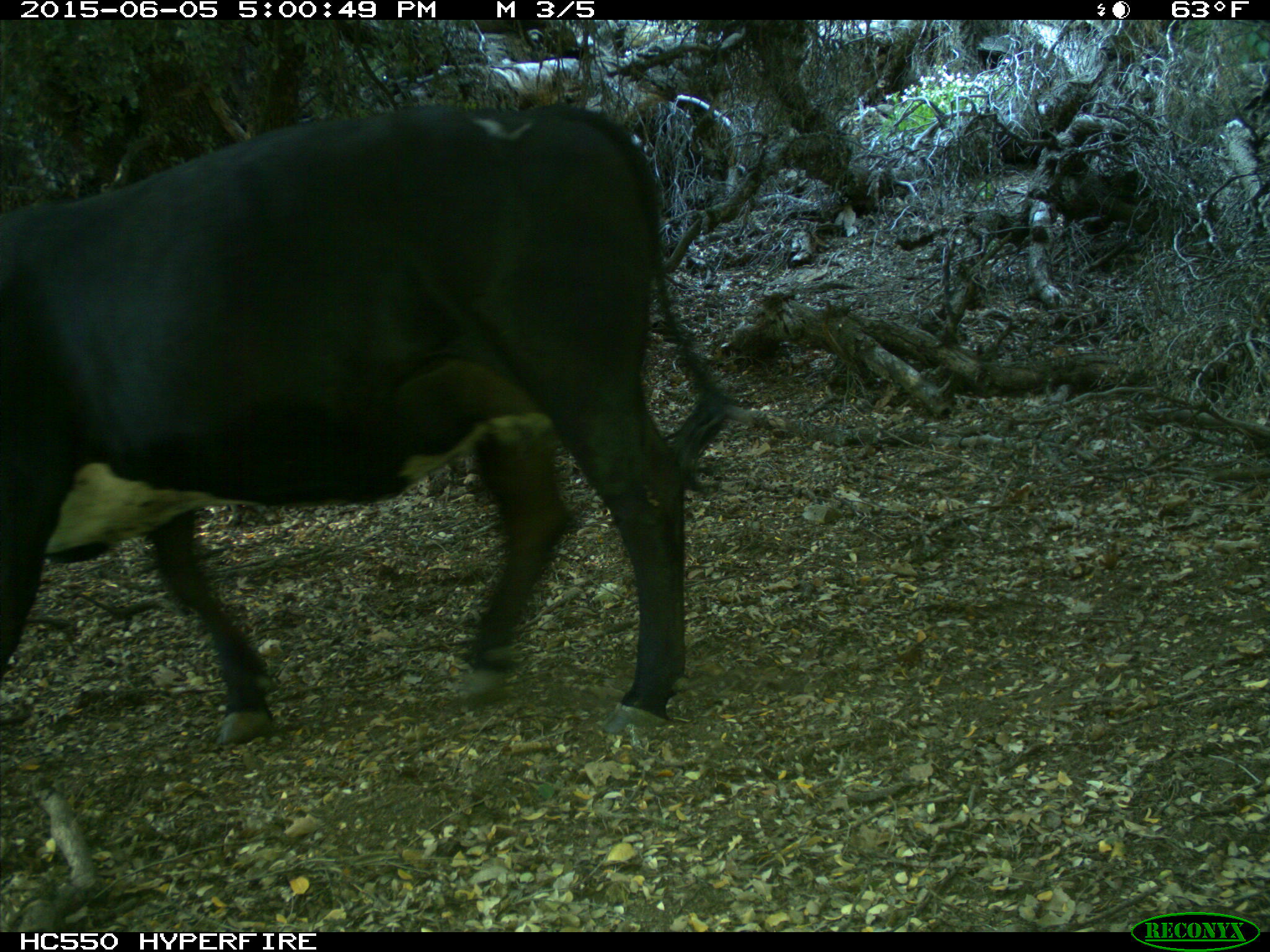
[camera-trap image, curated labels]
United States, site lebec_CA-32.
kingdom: Animalia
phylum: Chordata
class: Mammalia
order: Artiodactyla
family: Bovidae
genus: Bos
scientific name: Bos taurus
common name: domestic cow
Bos taurus (domestic cow).